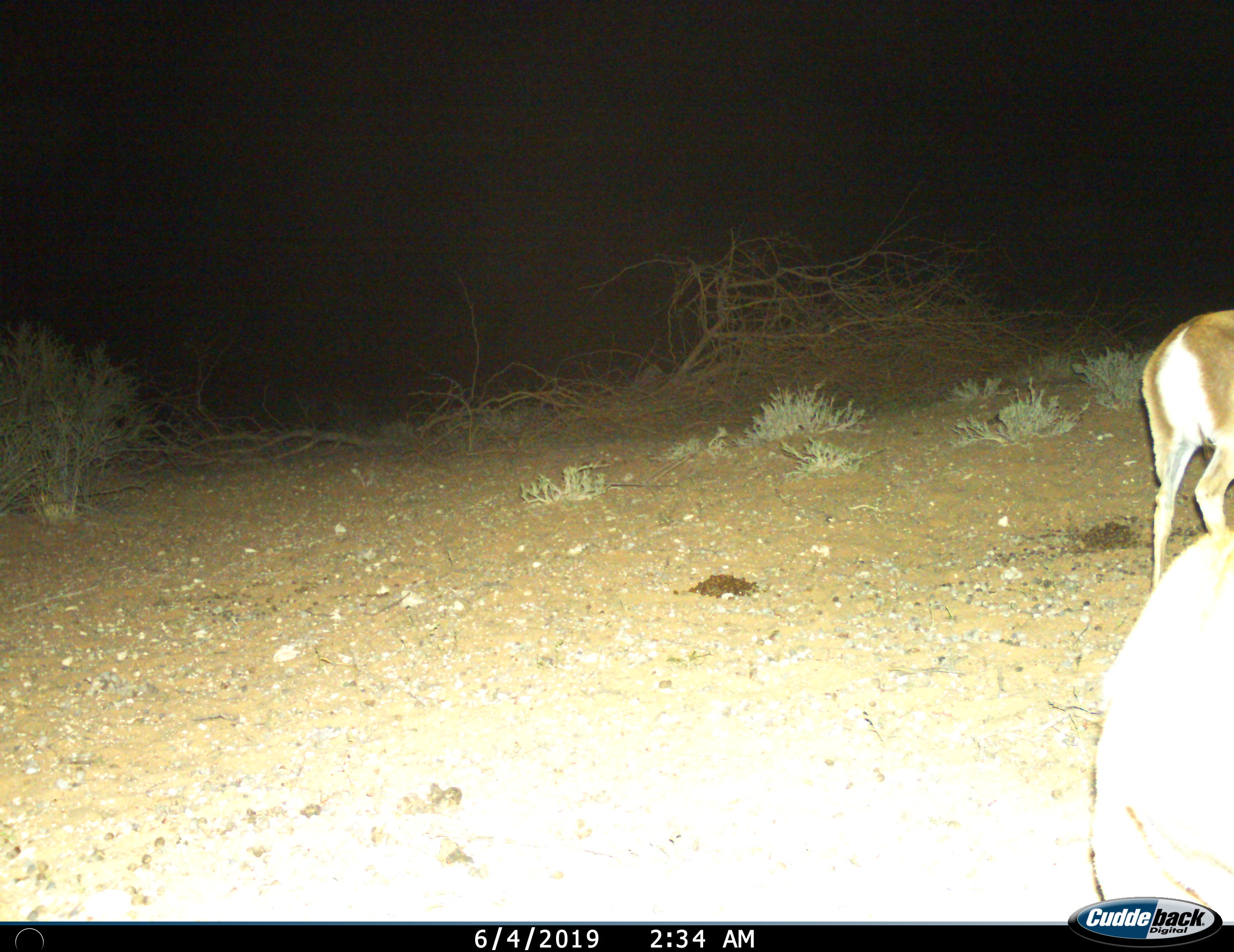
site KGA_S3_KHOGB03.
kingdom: Animalia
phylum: Chordata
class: Mammalia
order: Artiodactyla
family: Bovidae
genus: Antidorcas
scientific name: Antidorcas marsupialis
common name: springbok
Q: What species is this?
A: Springbok (Antidorcas marsupialis).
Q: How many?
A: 2.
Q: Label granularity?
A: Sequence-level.